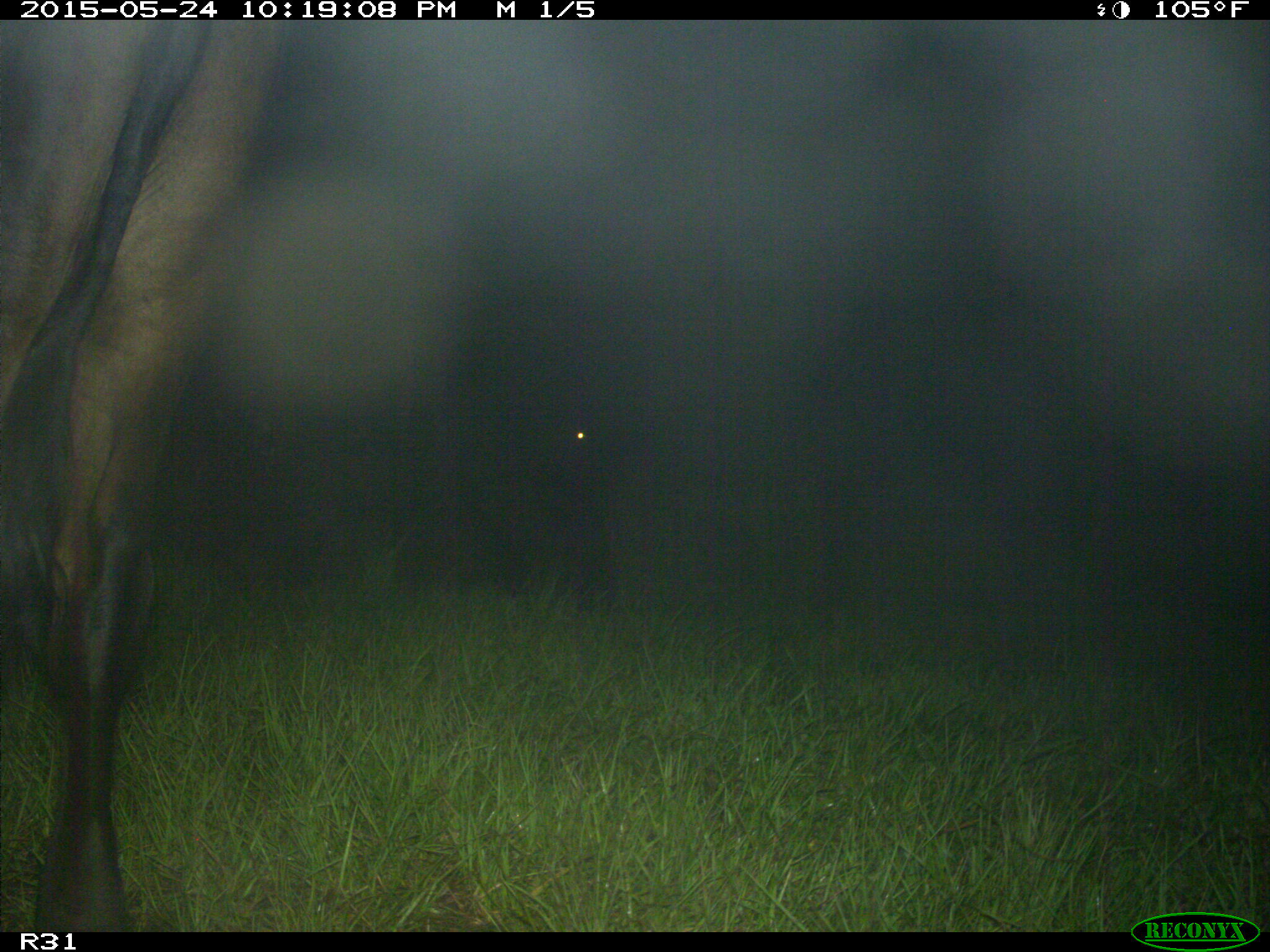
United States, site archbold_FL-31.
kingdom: Animalia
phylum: Chordata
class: Mammalia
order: Artiodactyla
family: Bovidae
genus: Bos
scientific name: Bos taurus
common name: domestic cow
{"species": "Bos taurus (domestic cow)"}